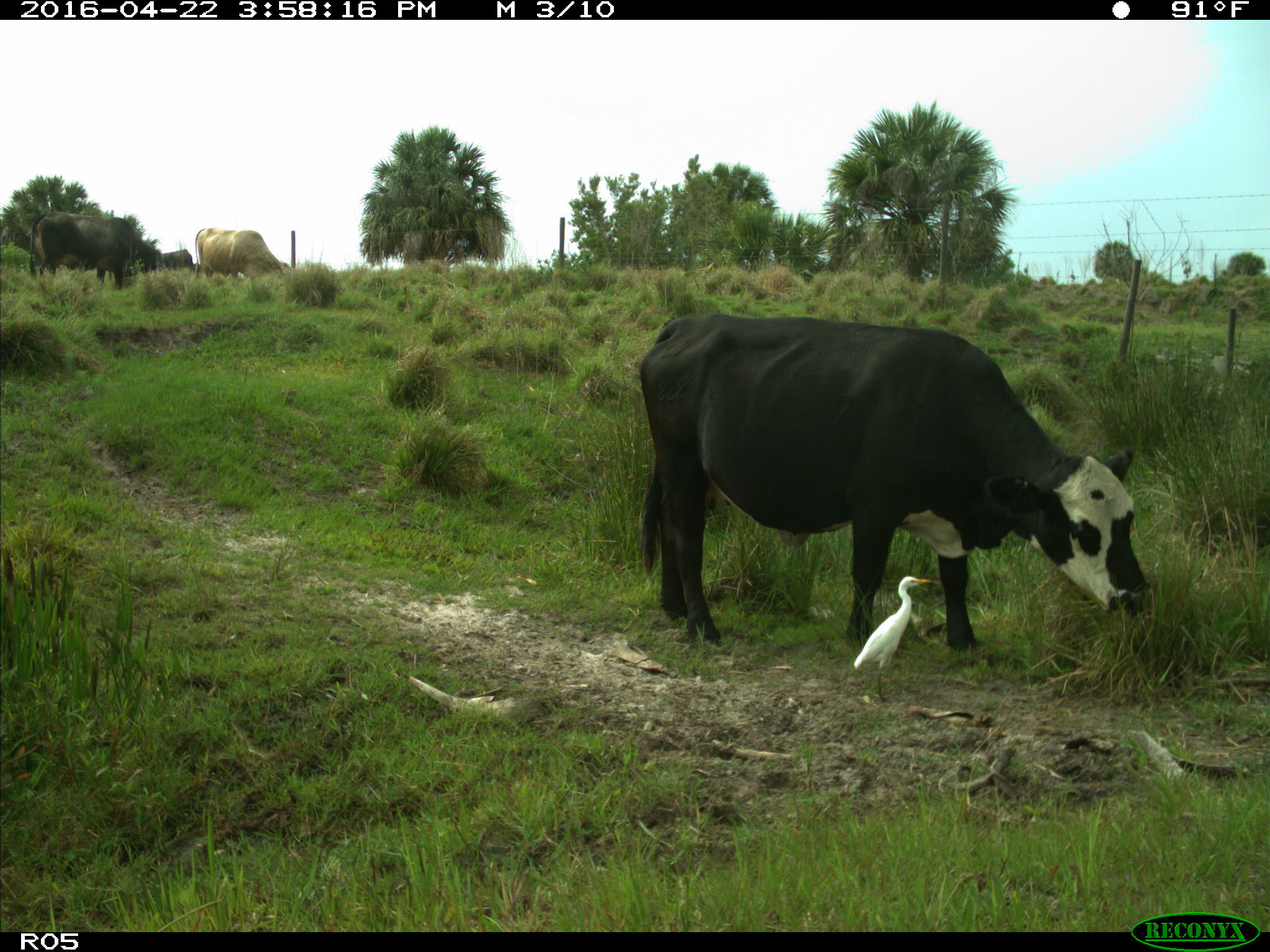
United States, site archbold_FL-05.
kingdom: Animalia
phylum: Chordata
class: Mammalia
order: Artiodactyla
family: Bovidae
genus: Bos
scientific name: Bos taurus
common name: domestic cow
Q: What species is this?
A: Bos taurus (domestic cow).